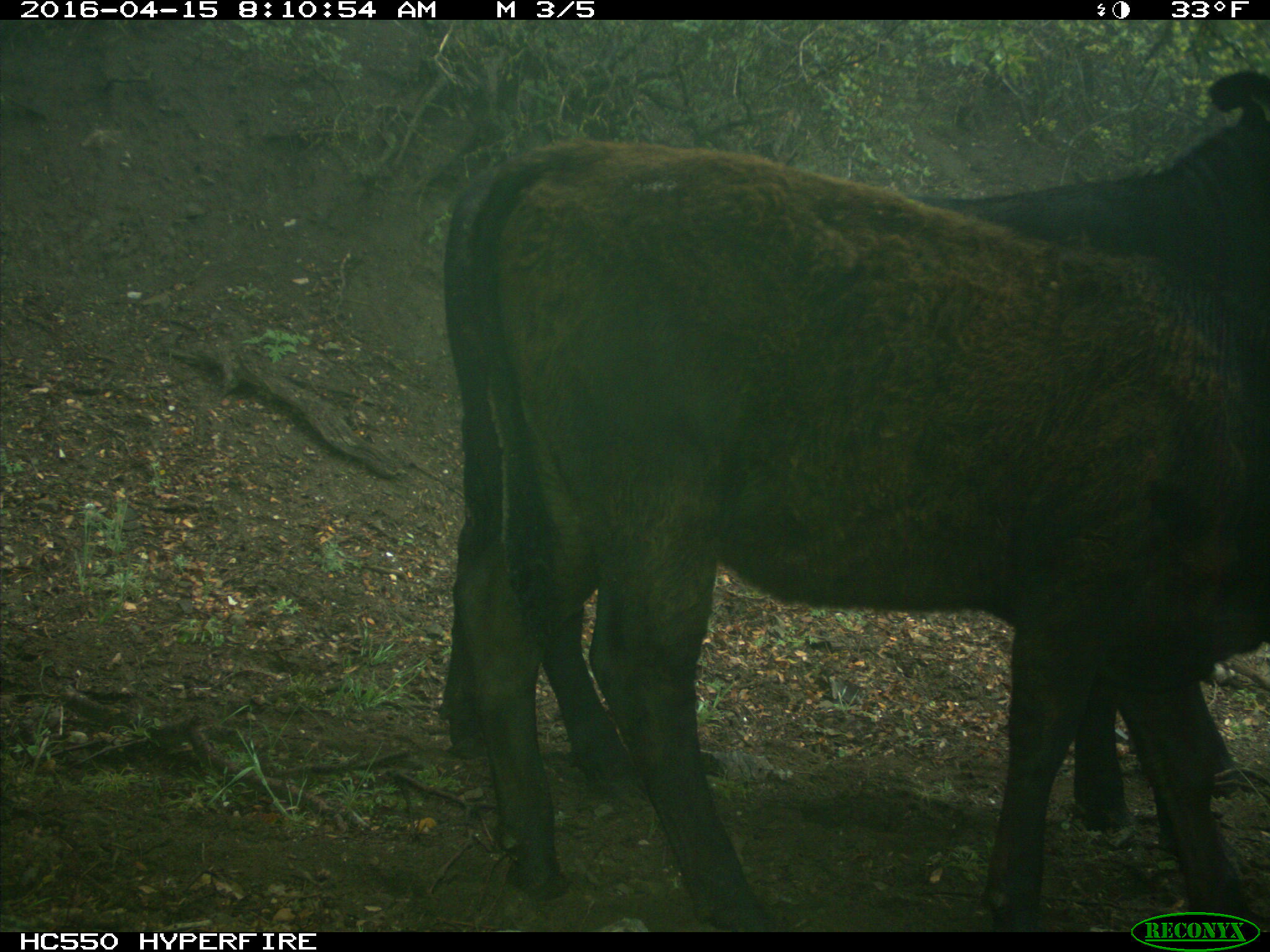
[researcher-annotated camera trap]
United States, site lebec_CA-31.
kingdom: Animalia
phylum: Chordata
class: Mammalia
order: Artiodactyla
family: Bovidae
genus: Bos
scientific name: Bos taurus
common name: domestic cow